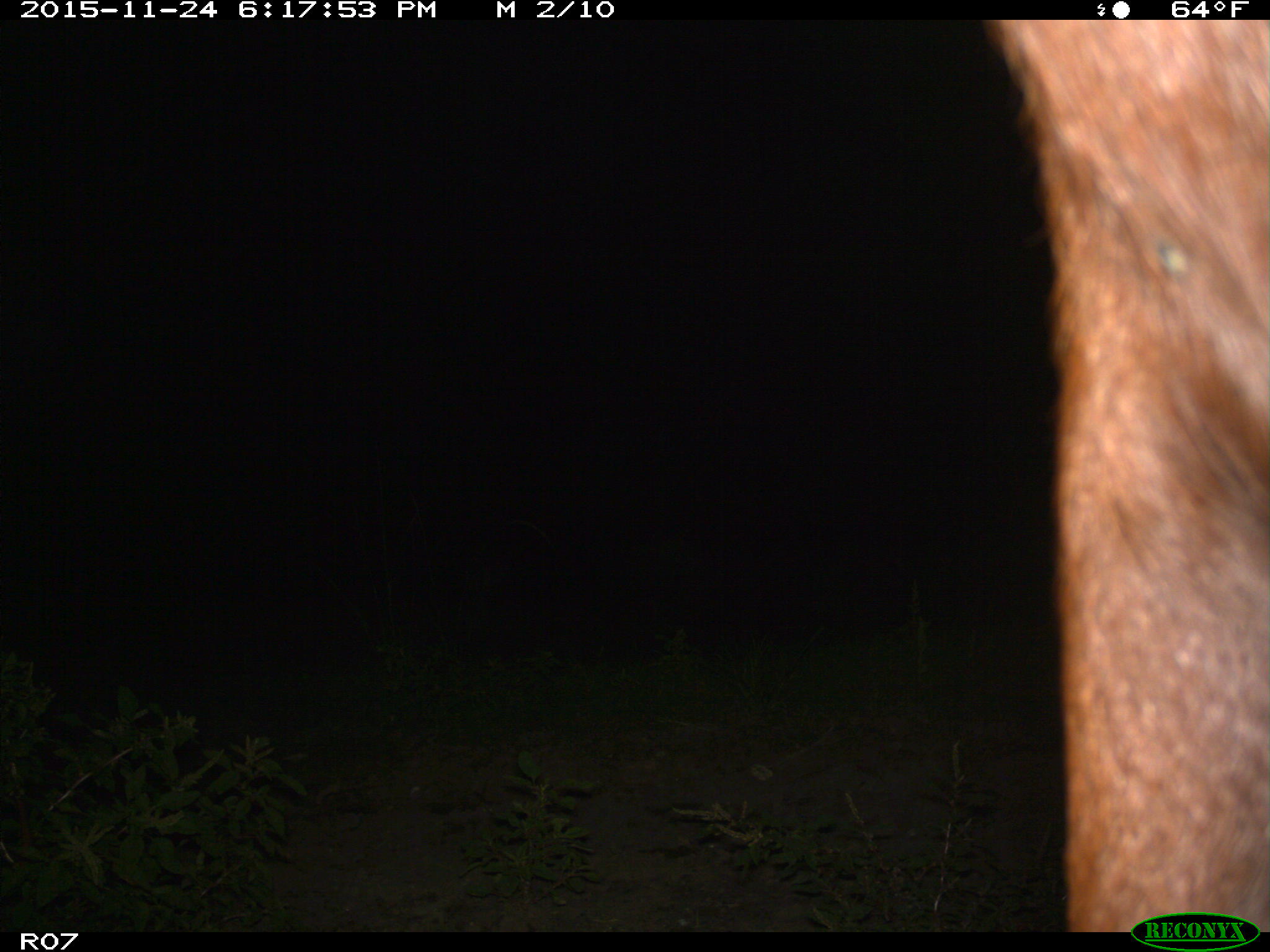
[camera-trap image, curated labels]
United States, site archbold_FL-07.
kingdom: Animalia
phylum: Chordata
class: Mammalia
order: Artiodactyla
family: Bovidae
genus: Bos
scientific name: Bos taurus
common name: domestic cow